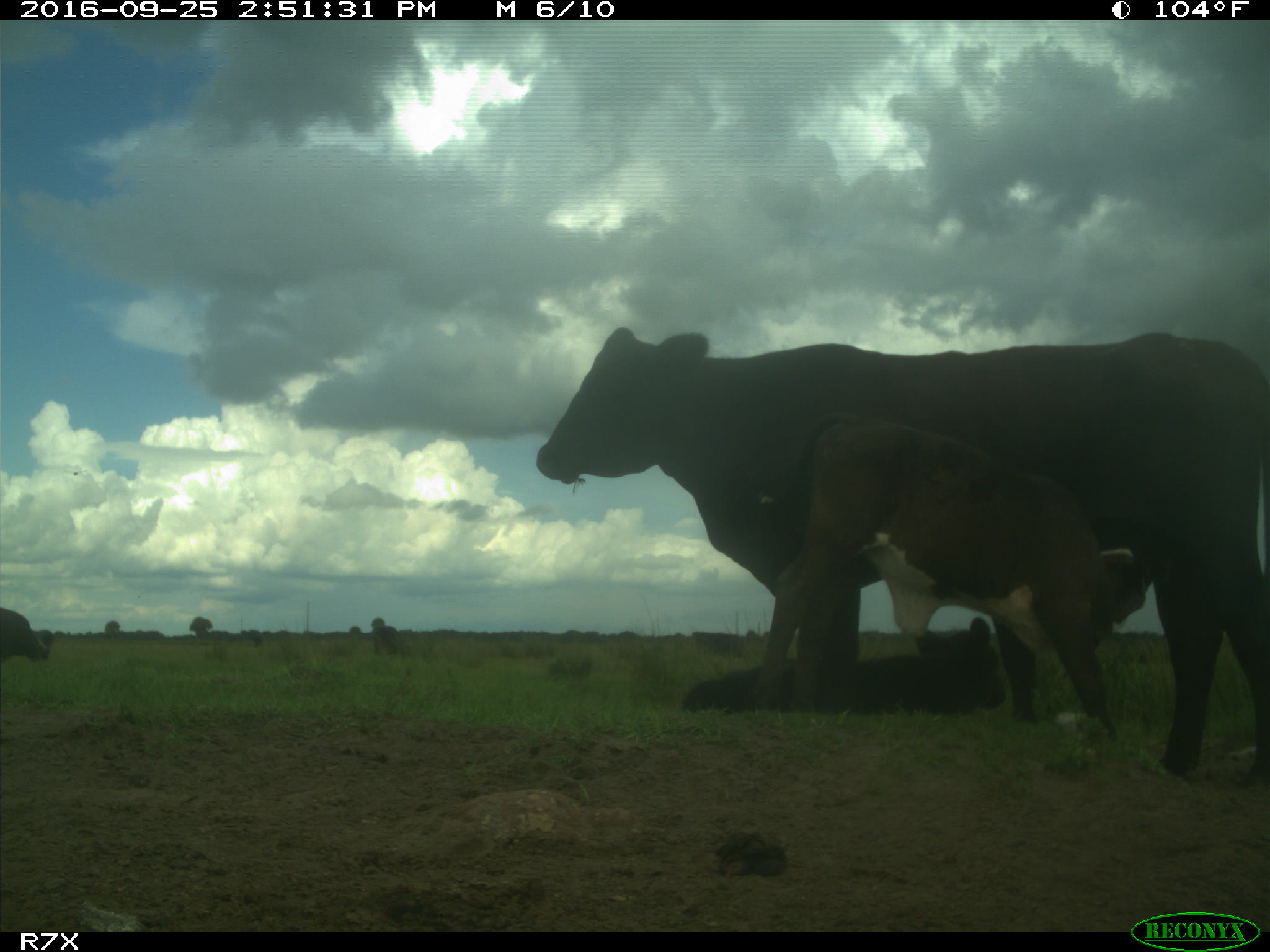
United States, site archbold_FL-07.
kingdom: Animalia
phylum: Chordata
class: Mammalia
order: Artiodactyla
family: Bovidae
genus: Bos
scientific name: Bos taurus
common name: domestic cow